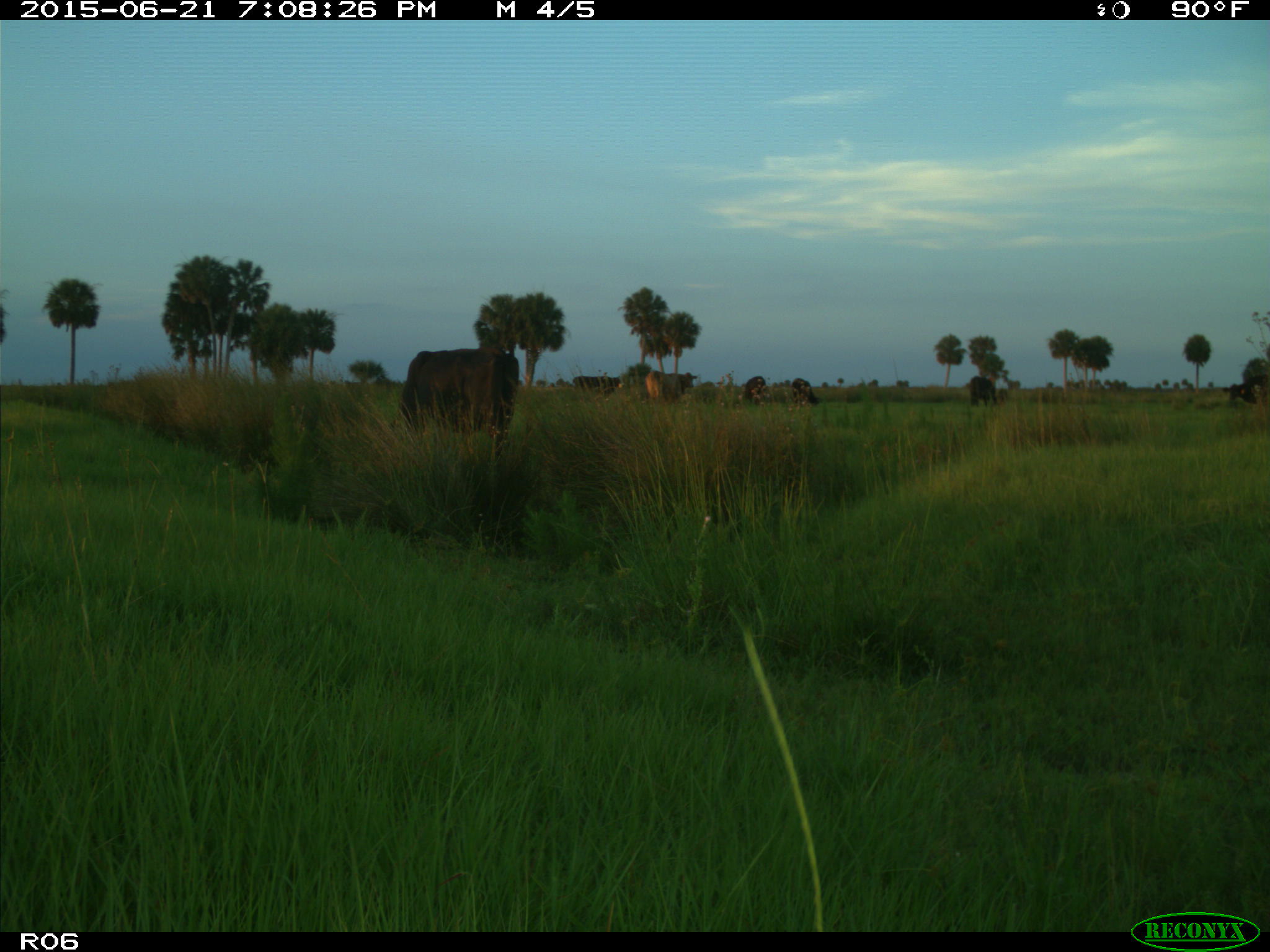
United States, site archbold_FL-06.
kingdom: Animalia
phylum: Chordata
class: Mammalia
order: Artiodactyla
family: Bovidae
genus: Bos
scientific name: Bos taurus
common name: domestic cow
Bos taurus (domestic cow).